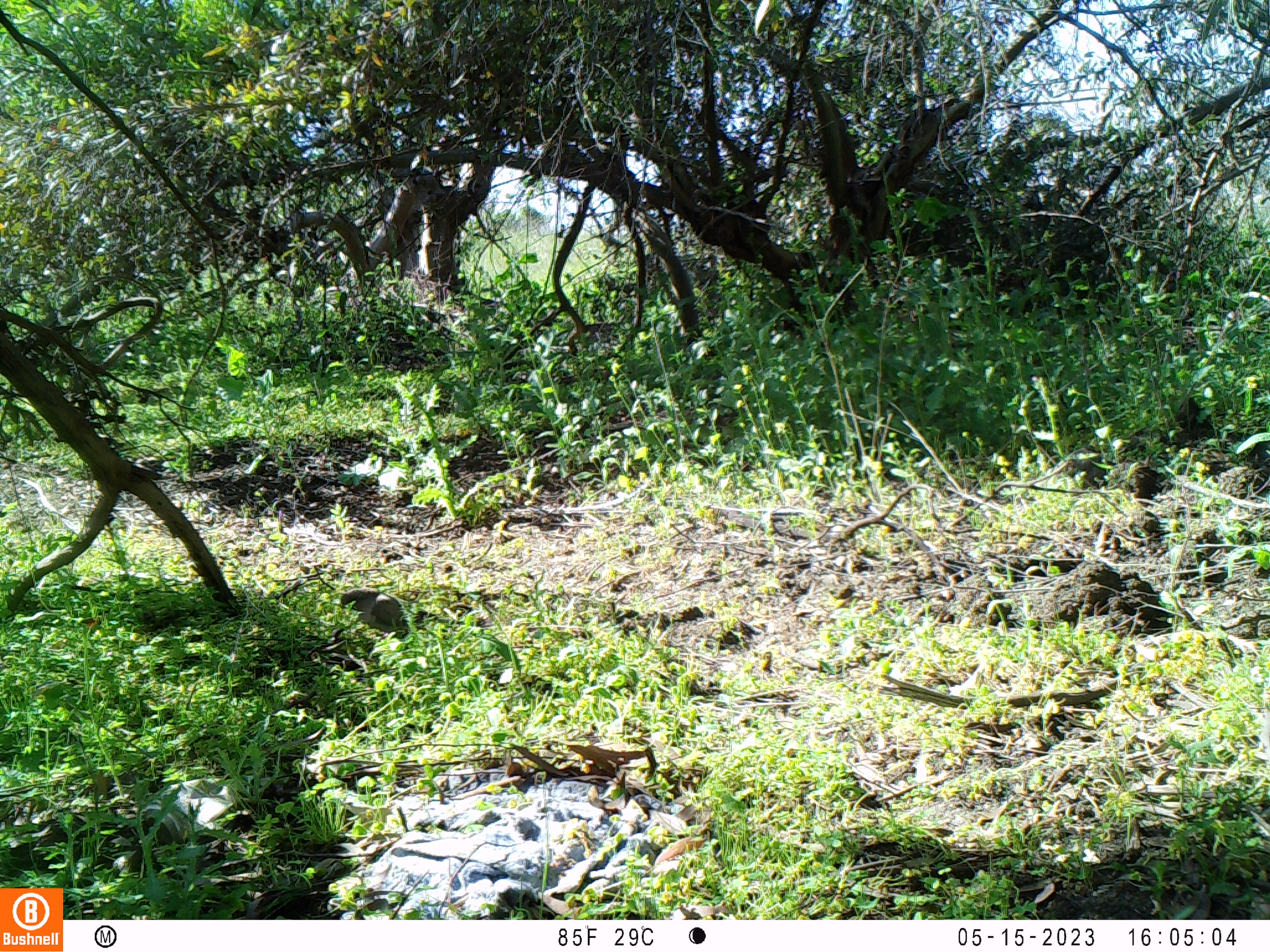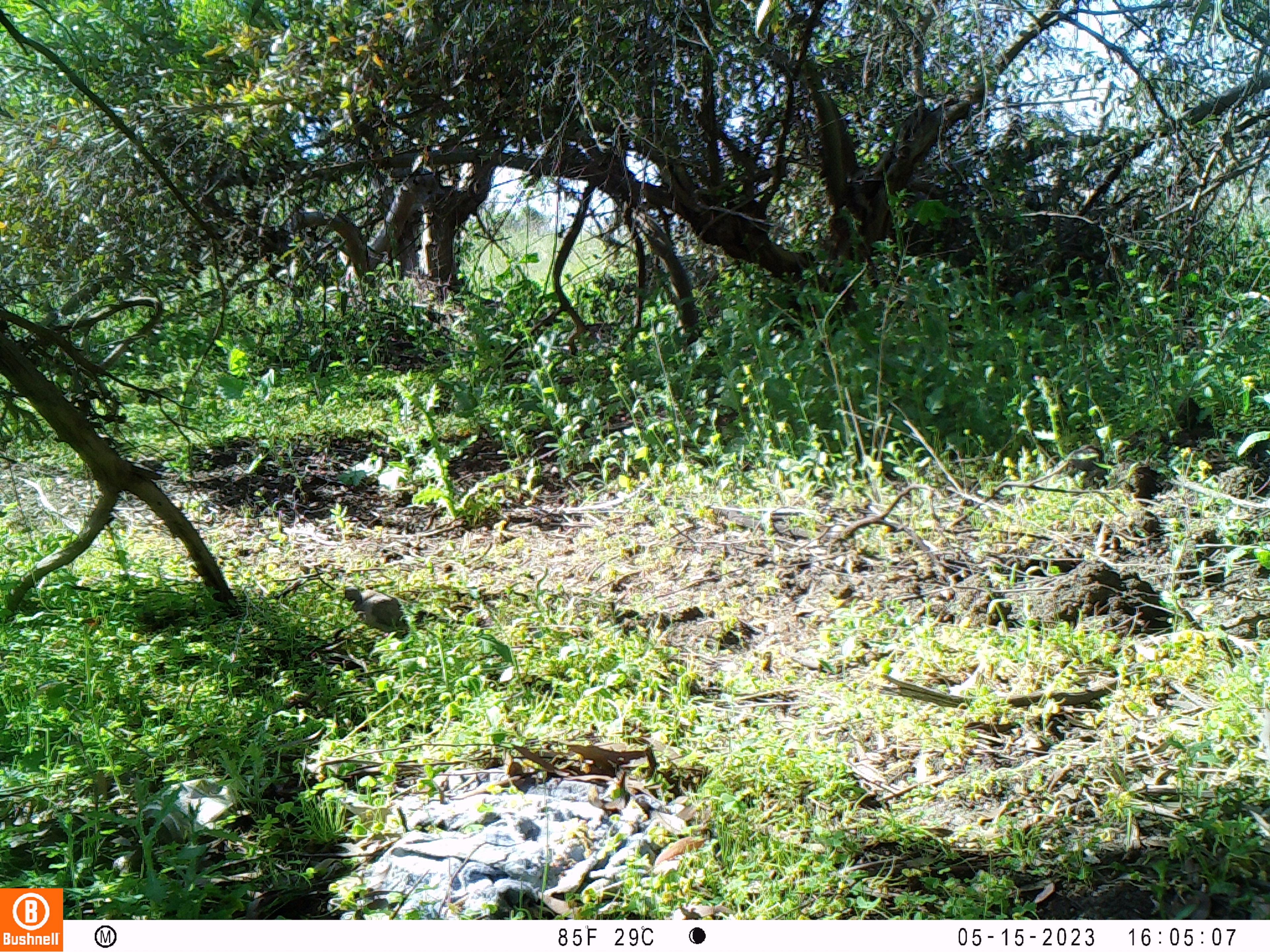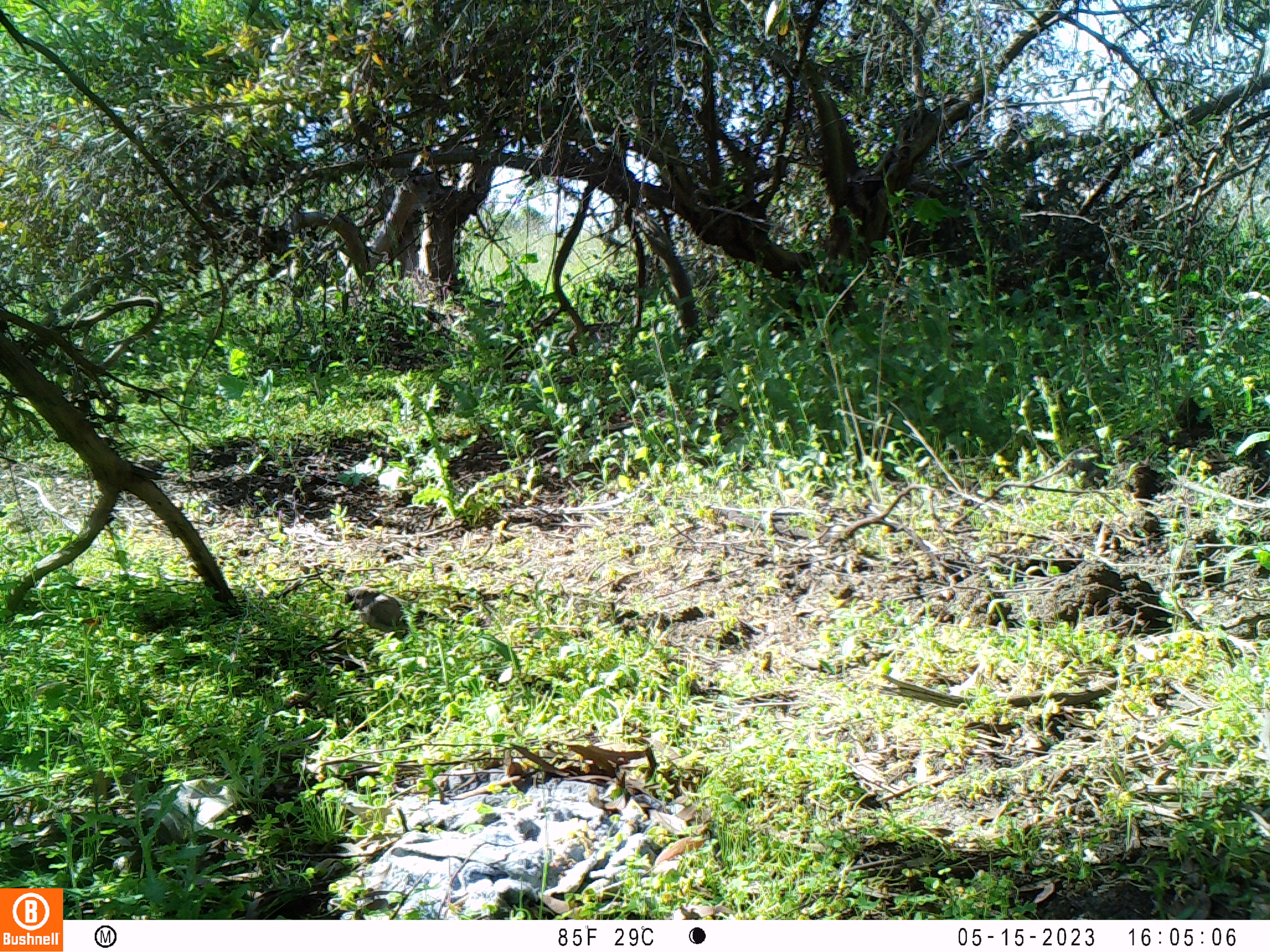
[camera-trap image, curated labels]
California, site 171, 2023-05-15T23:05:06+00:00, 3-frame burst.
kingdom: Animalia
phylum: Chordata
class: Aves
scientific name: Aves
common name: bird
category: unknown bird